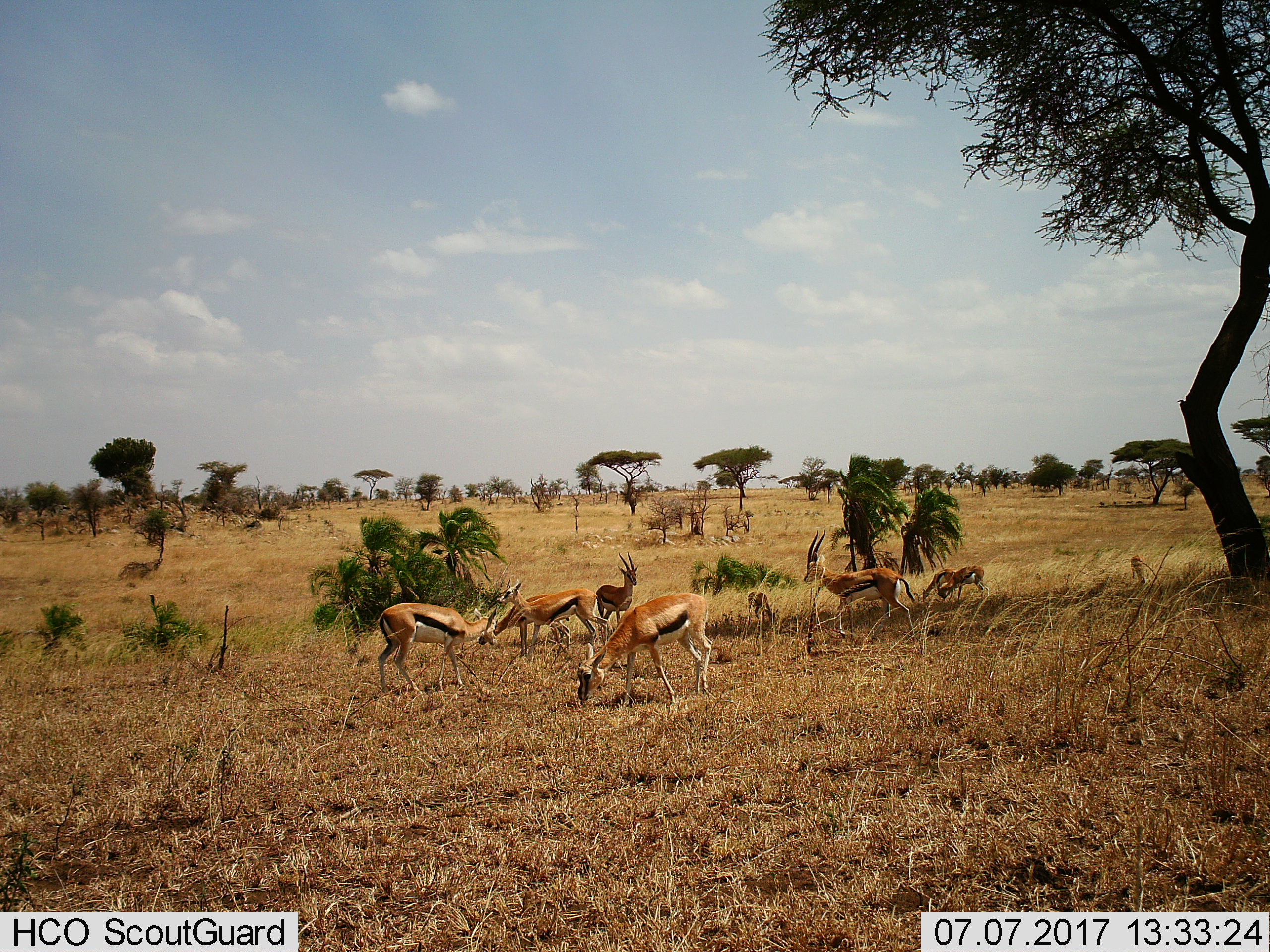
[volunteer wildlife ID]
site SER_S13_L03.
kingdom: Animalia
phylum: Chordata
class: Mammalia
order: Artiodactyla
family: Bovidae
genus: Eudorcas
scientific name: Eudorcas thomsonii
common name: thomson's gazelle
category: gazellethomsons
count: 10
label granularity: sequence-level